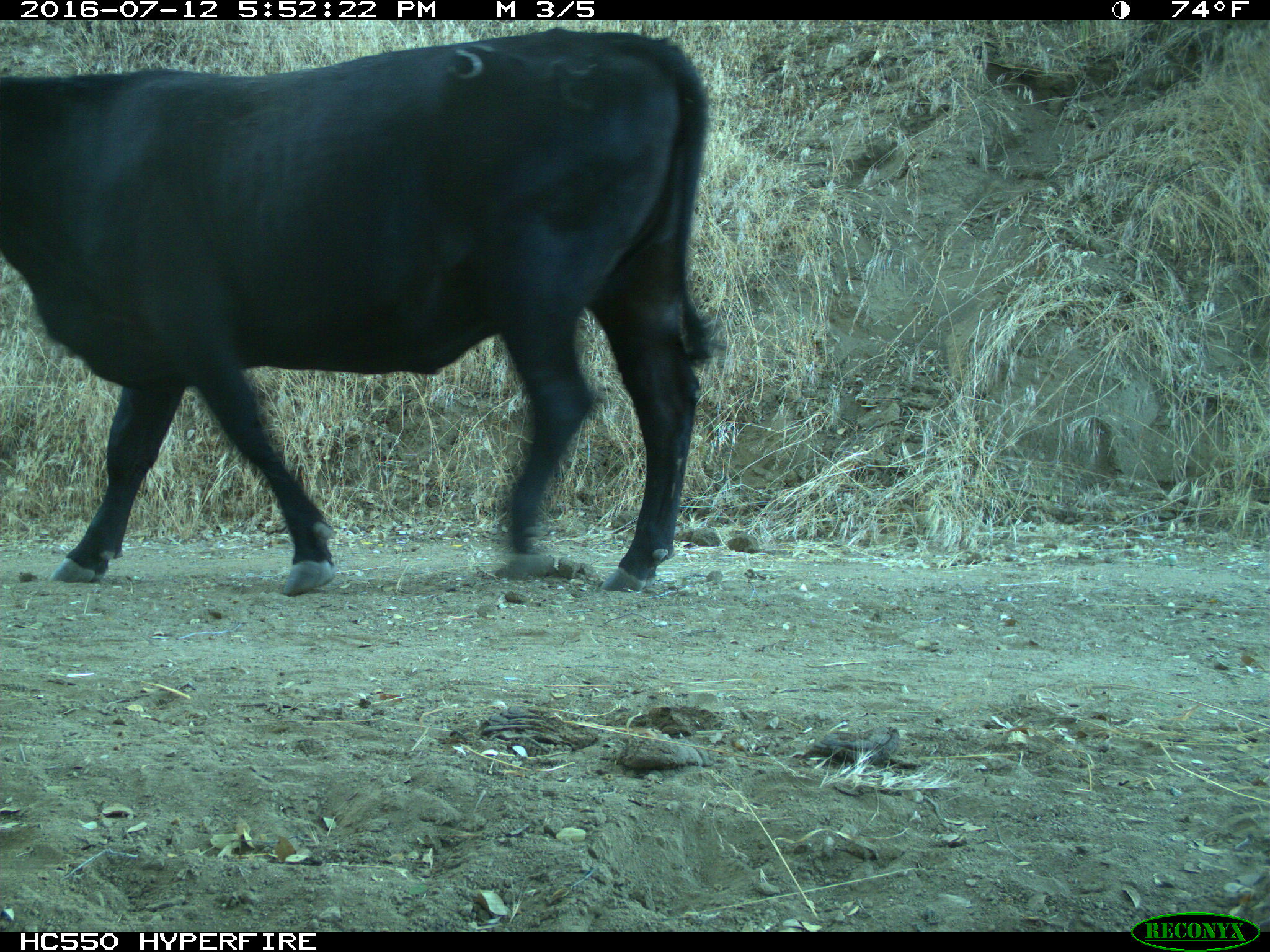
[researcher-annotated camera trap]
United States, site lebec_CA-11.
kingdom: Animalia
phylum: Chordata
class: Mammalia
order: Artiodactyla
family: Bovidae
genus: Bos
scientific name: Bos taurus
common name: domestic cow